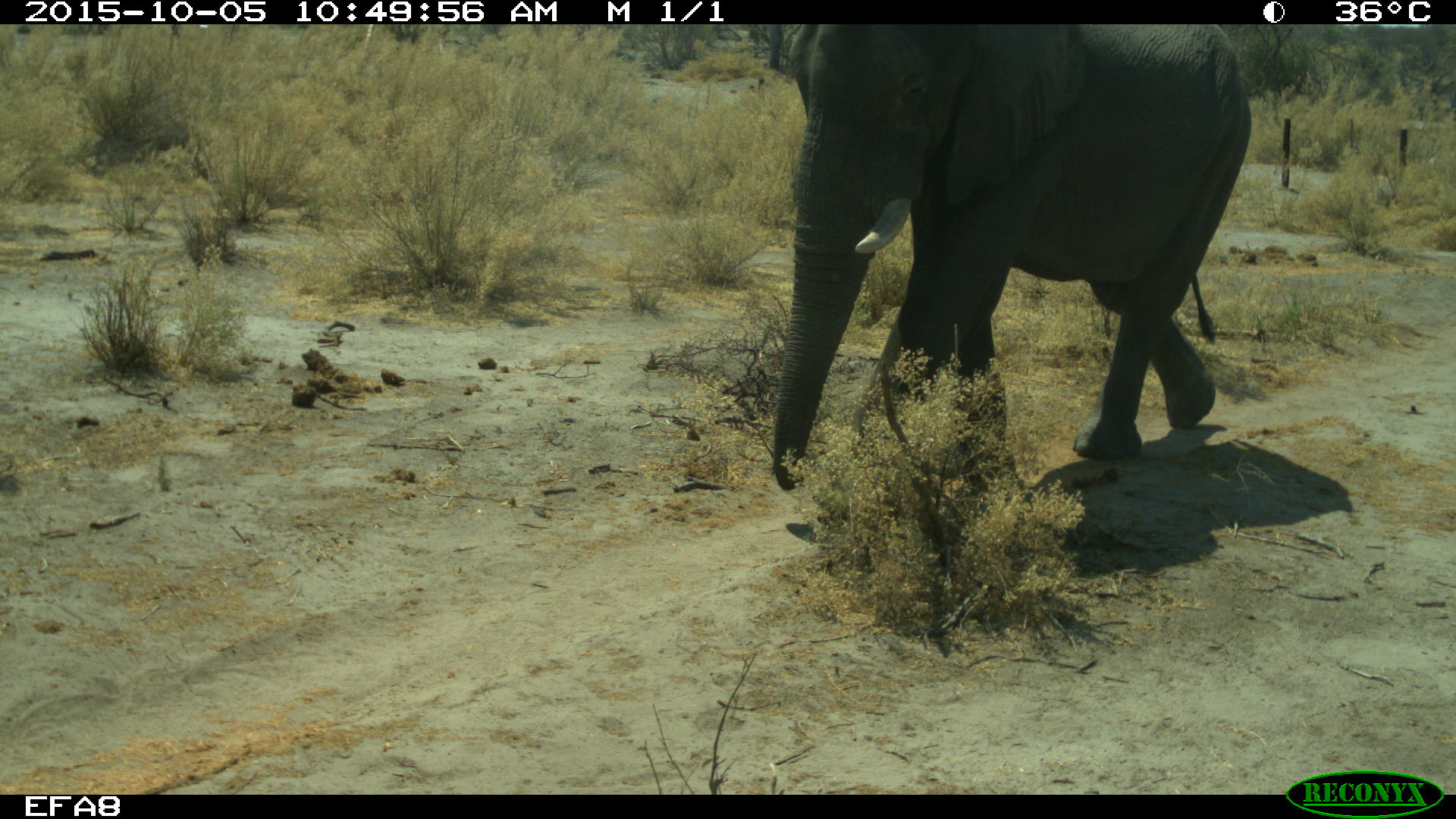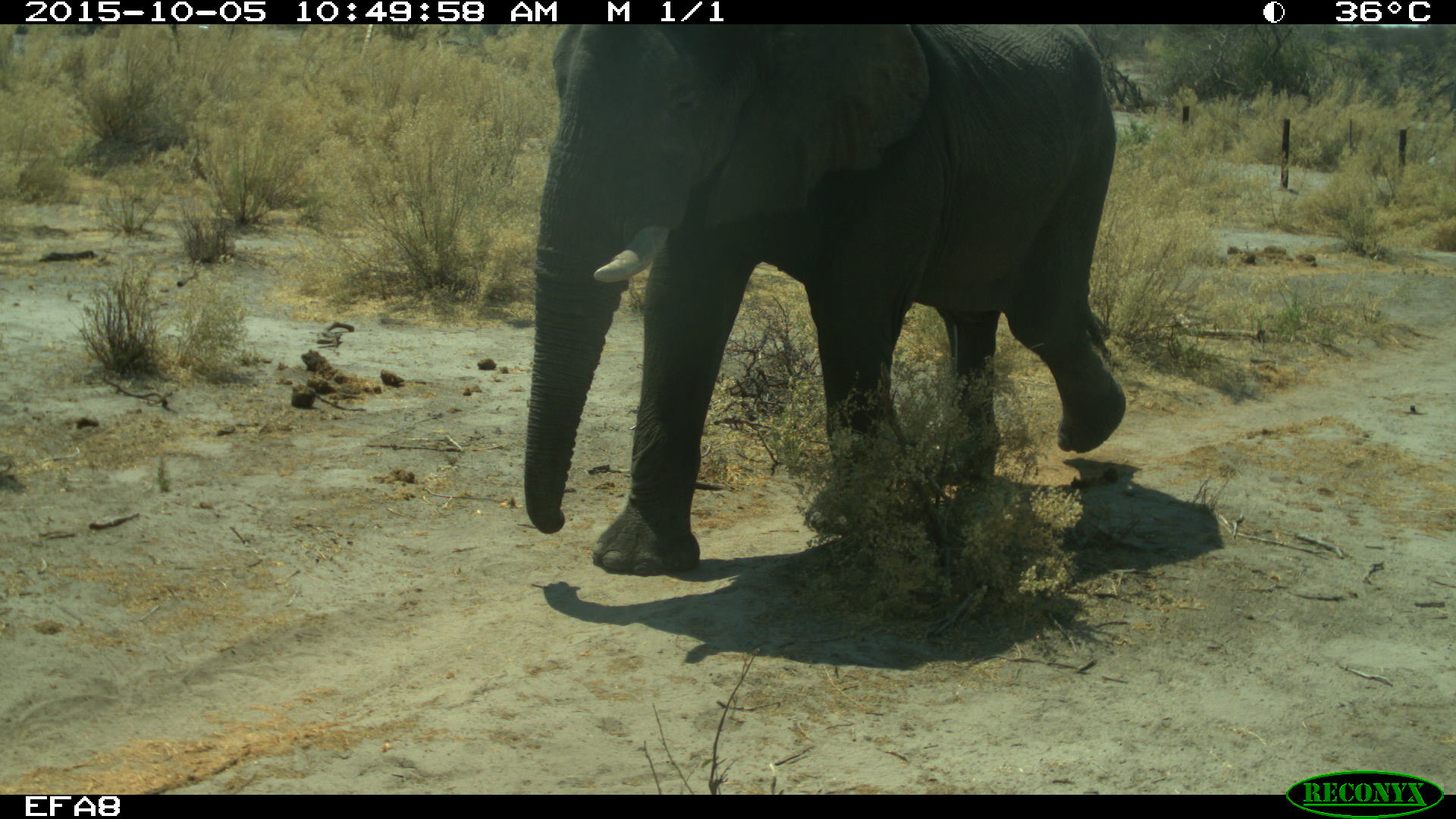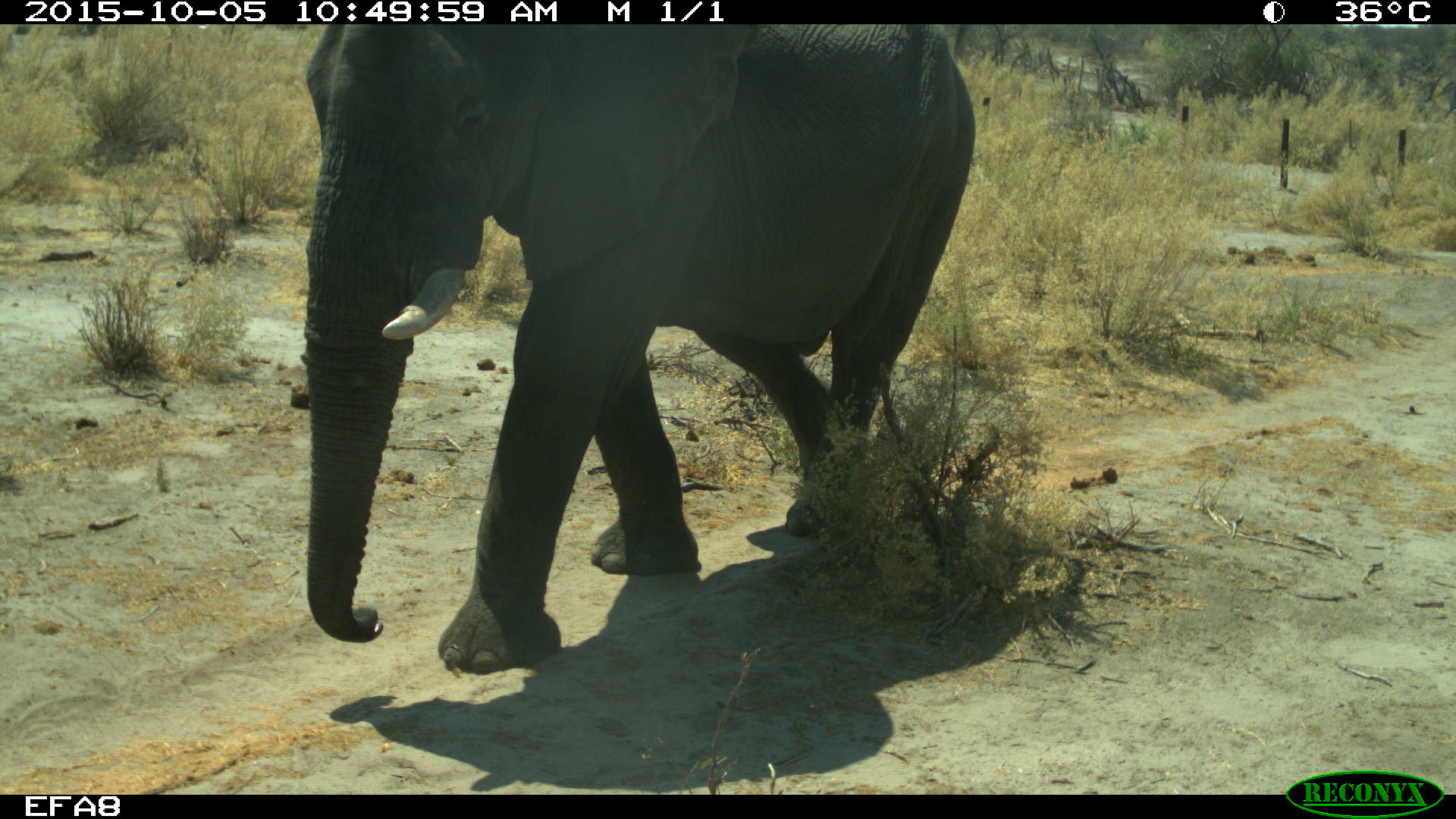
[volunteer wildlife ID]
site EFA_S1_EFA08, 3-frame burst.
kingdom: Animalia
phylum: Chordata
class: Mammalia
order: Proboscidea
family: Elephantidae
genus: Loxodonta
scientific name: Loxodonta africana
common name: african bush elephant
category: elephant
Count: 1.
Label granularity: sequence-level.